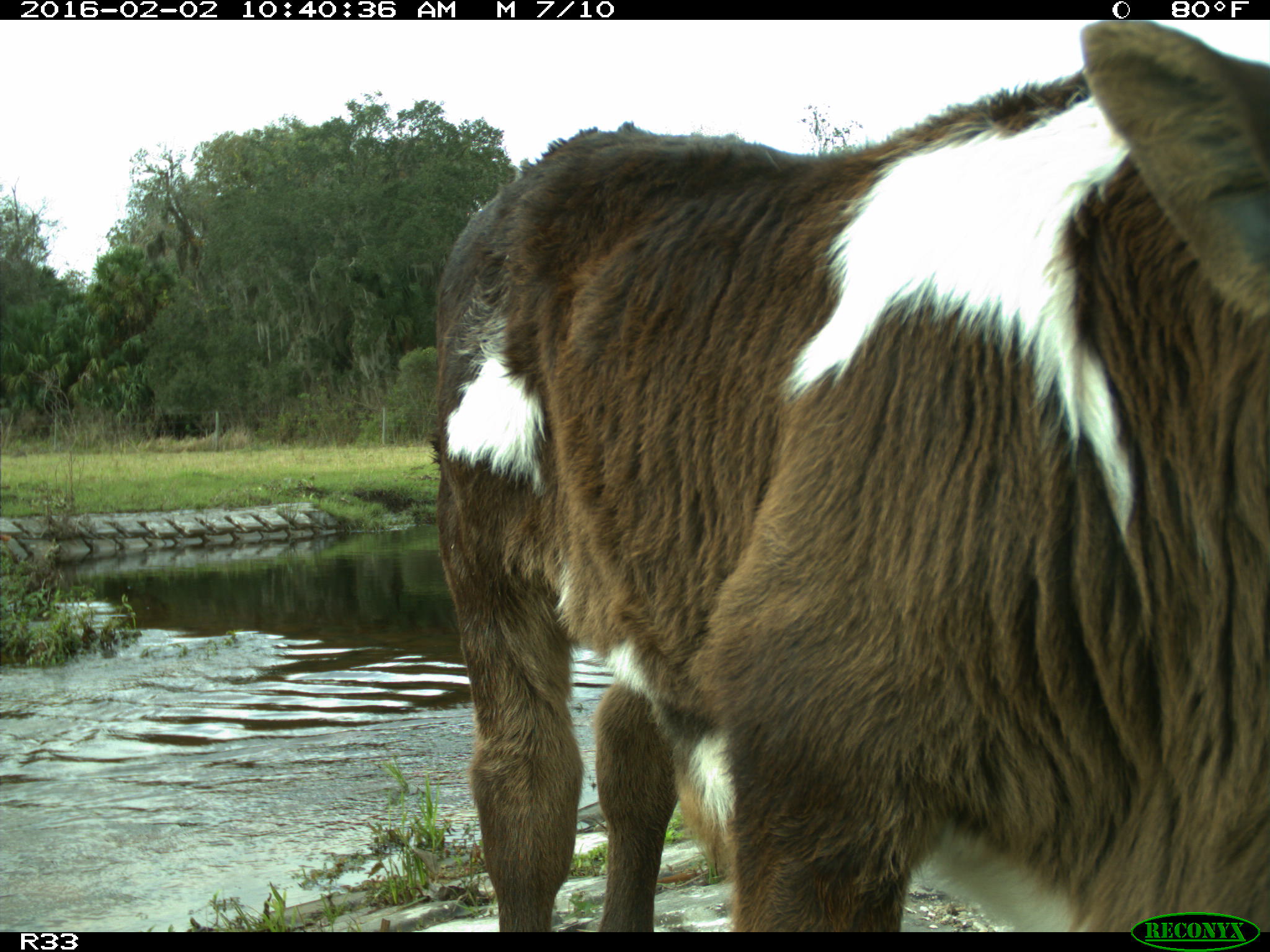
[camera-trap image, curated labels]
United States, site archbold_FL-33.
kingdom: Animalia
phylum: Chordata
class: Mammalia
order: Artiodactyla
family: Bovidae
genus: Bos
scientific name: Bos taurus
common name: domestic cow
Bos taurus (domestic cow).